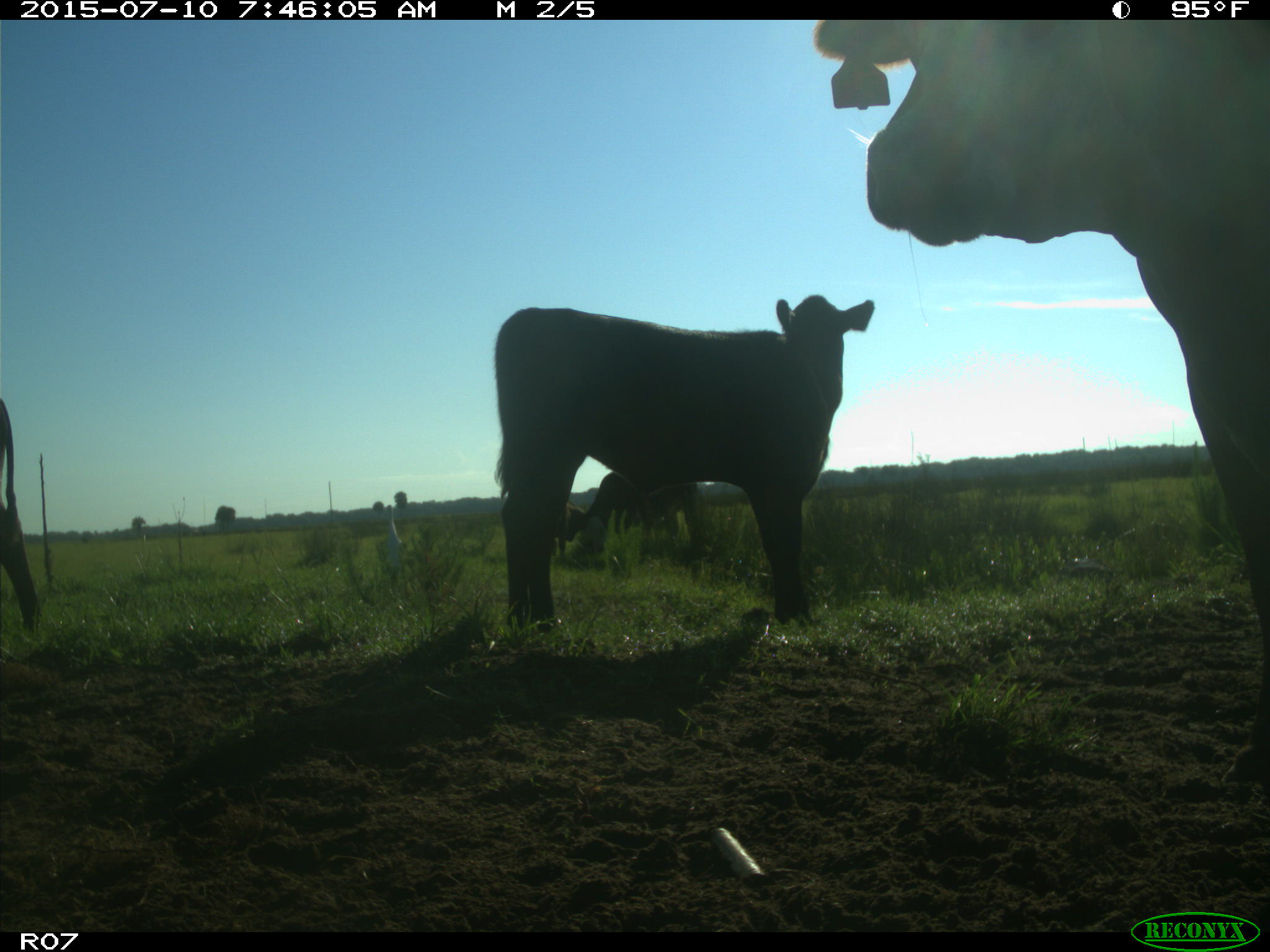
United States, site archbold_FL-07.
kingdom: Animalia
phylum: Chordata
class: Mammalia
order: Artiodactyla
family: Bovidae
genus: Bos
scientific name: Bos taurus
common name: domestic cow